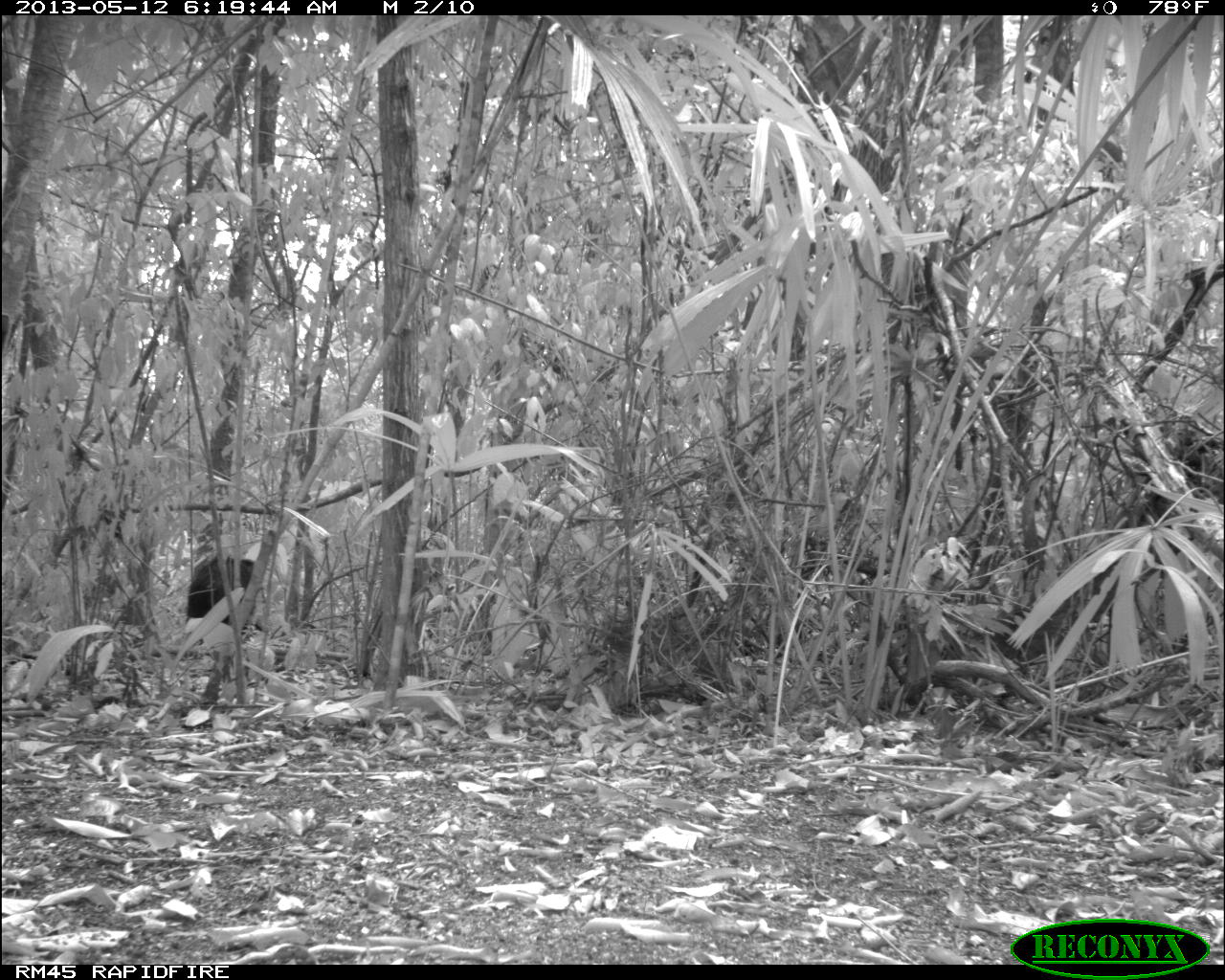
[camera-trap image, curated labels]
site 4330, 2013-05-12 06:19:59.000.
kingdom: Animalia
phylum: Chordata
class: Mammalia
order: Artiodactyla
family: Tayassuidae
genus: Tayassu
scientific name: Tayassu pecari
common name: white-lipped peccary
Tayassu pecari (white-lipped peccary), count 5.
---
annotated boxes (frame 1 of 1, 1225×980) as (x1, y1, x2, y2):
tayassu pecari: (185, 552, 263, 634)